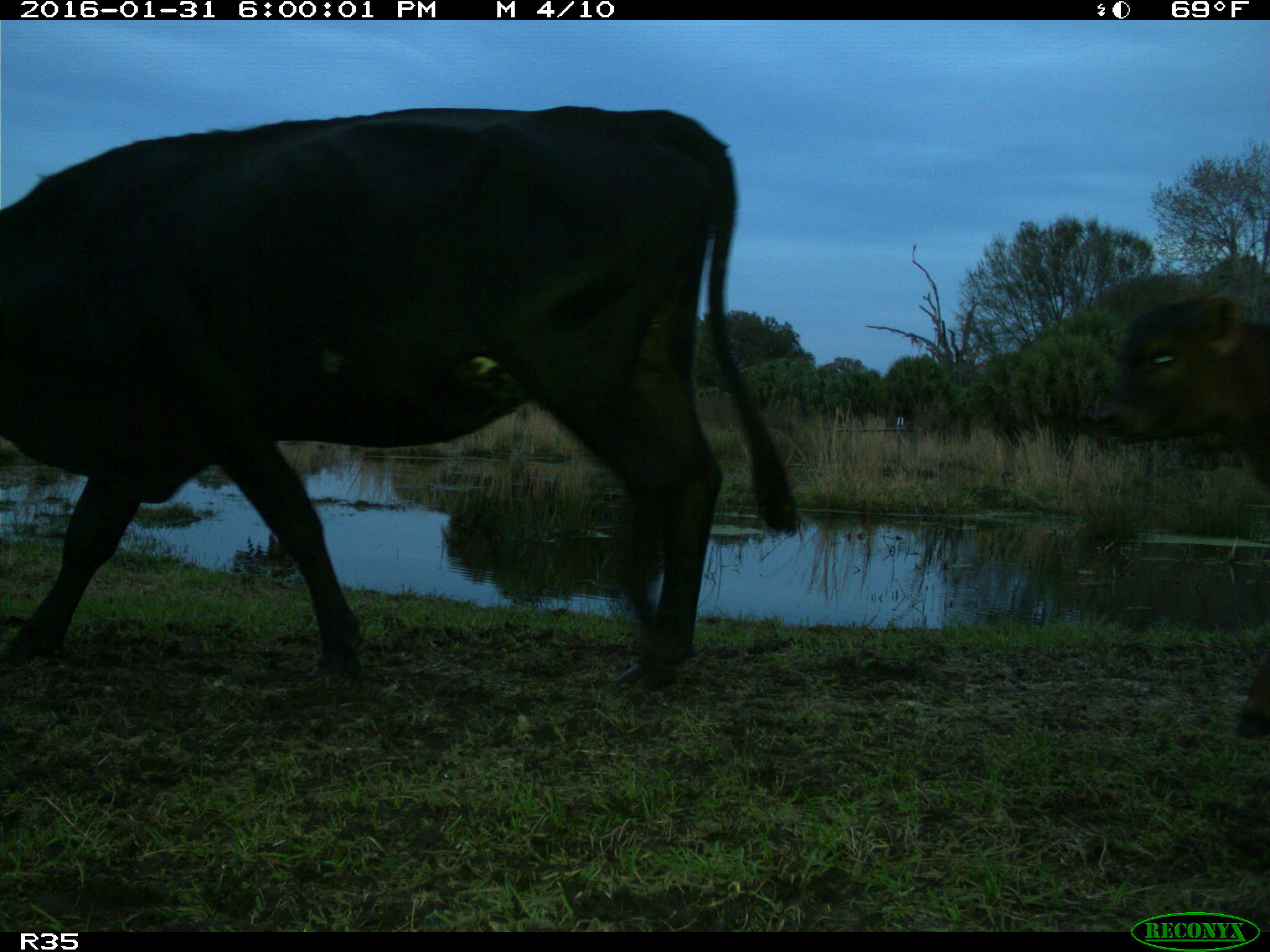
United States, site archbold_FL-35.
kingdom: Animalia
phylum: Chordata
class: Mammalia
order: Artiodactyla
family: Bovidae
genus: Bos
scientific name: Bos taurus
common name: domestic cow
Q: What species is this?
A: Bos taurus (domestic cow).